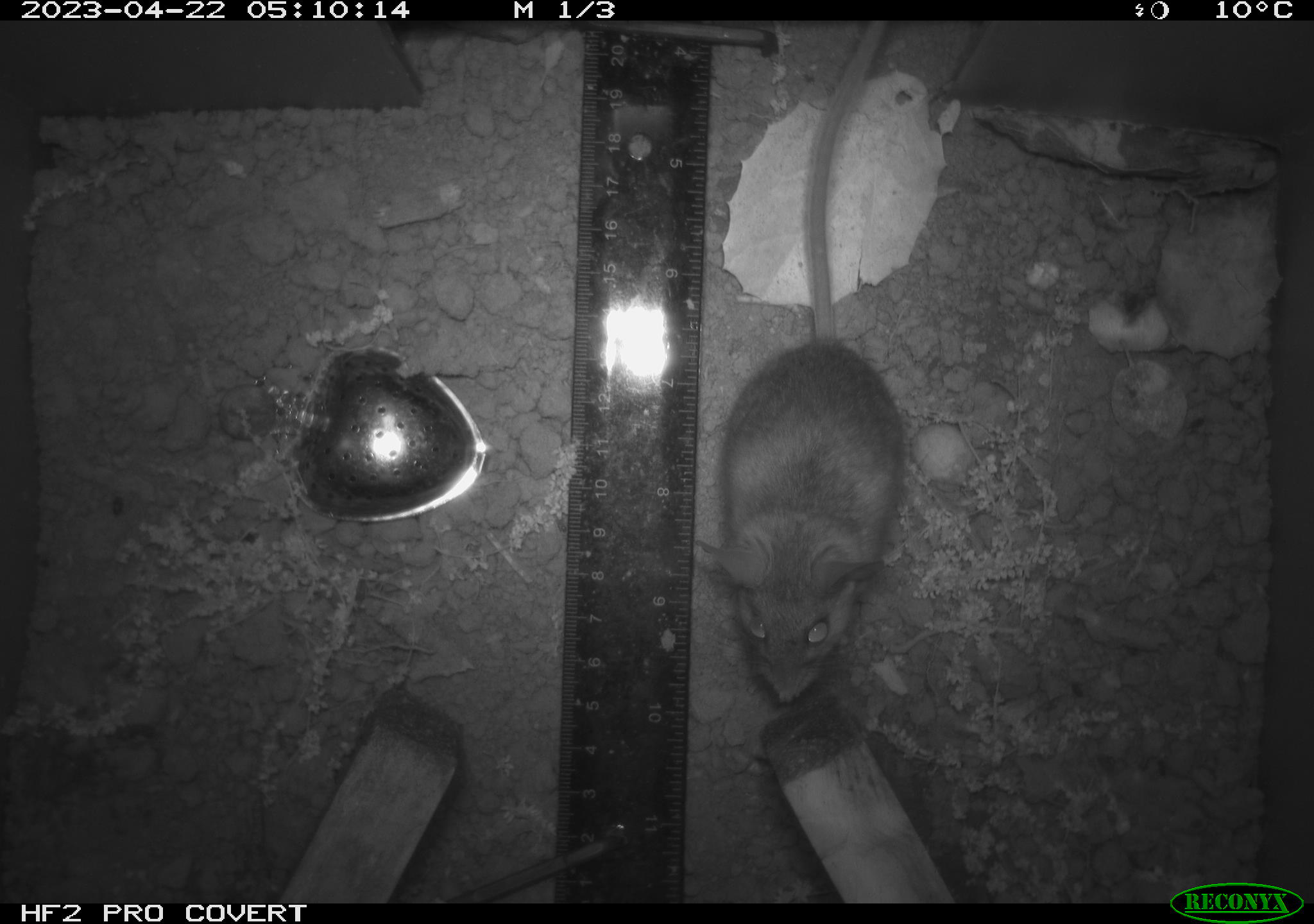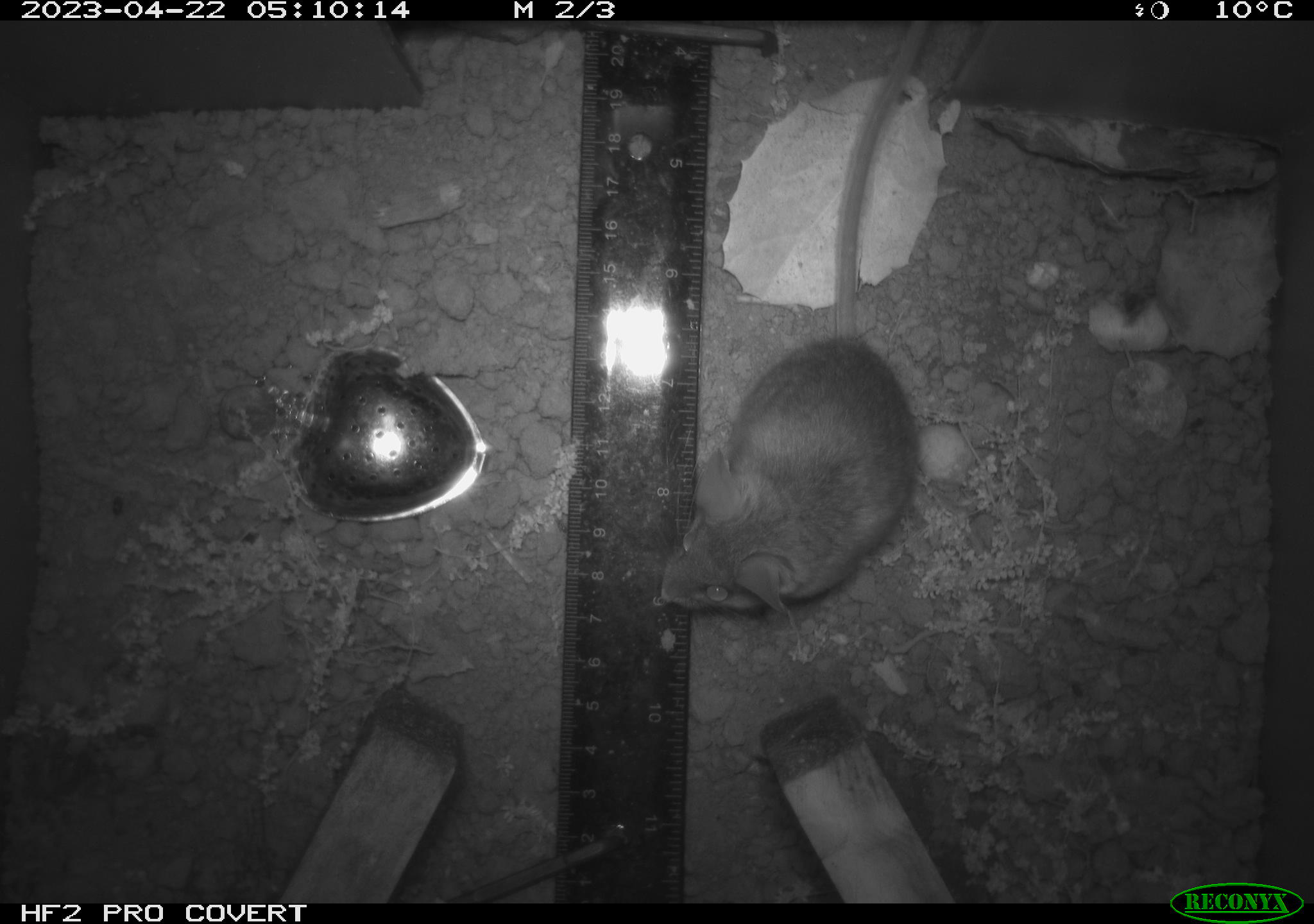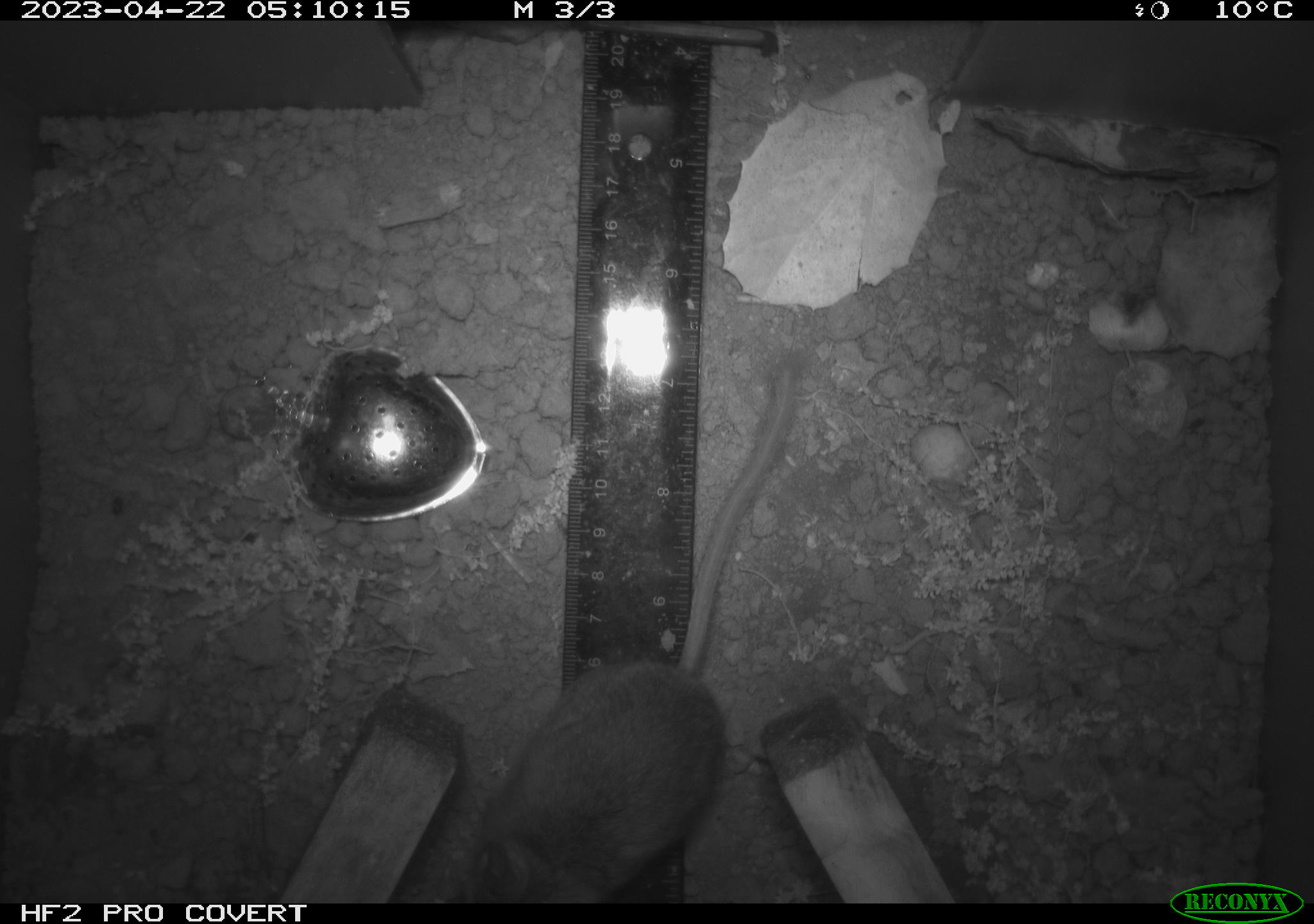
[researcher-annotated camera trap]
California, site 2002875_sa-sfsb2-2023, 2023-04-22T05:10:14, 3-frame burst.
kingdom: Animalia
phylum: Chordata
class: Mammalia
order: Rodentia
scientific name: Rodentia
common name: mouse species